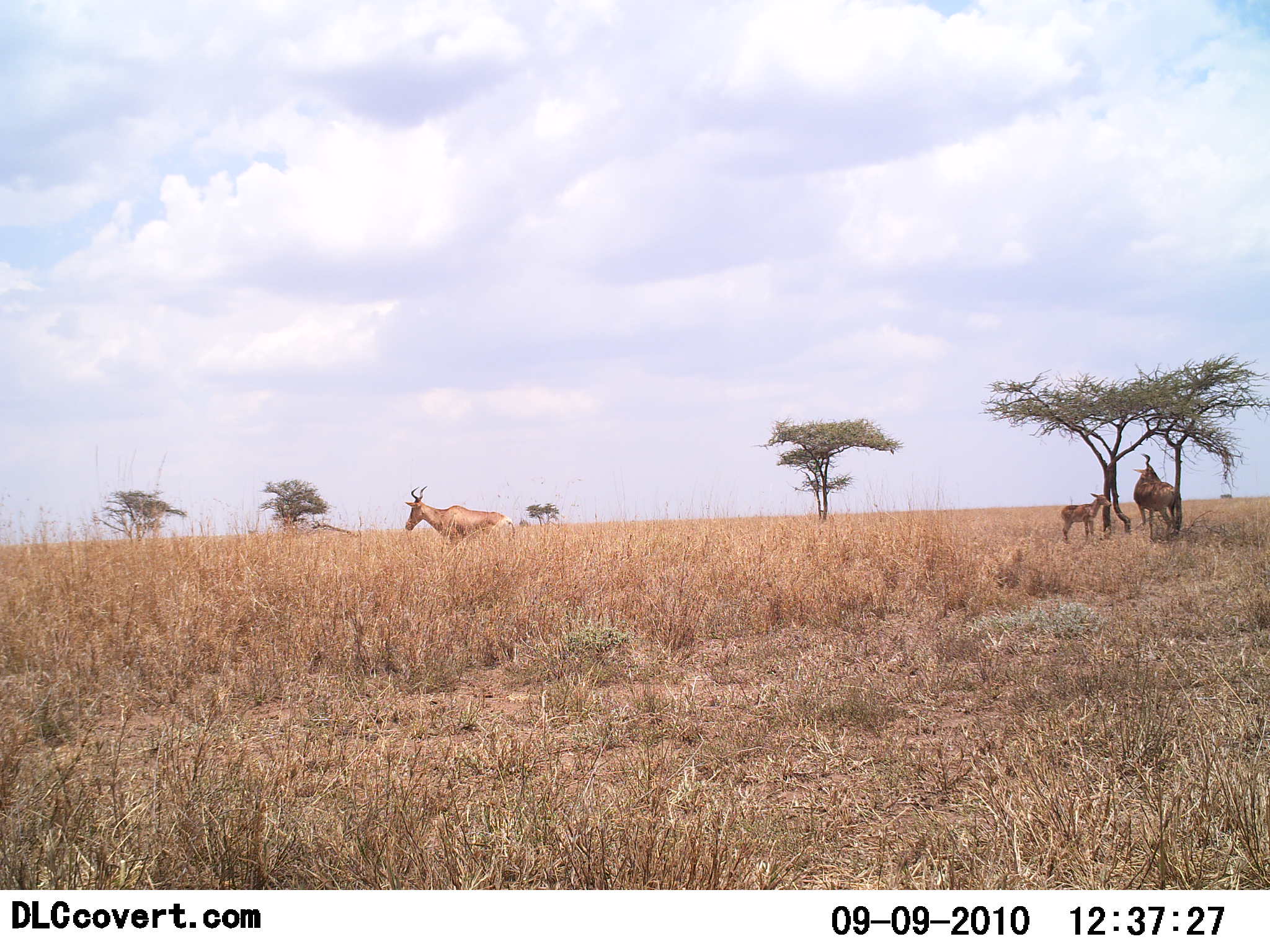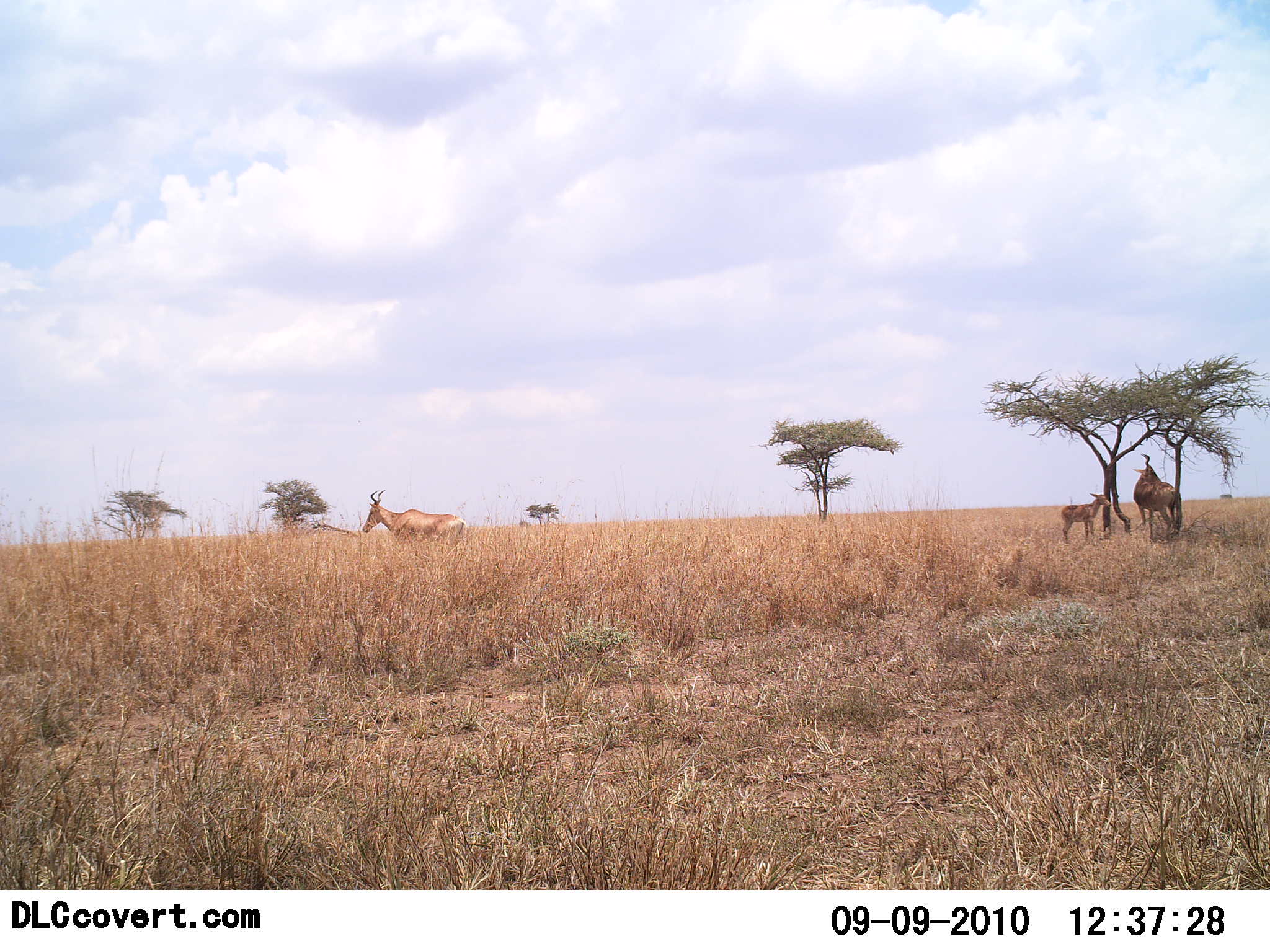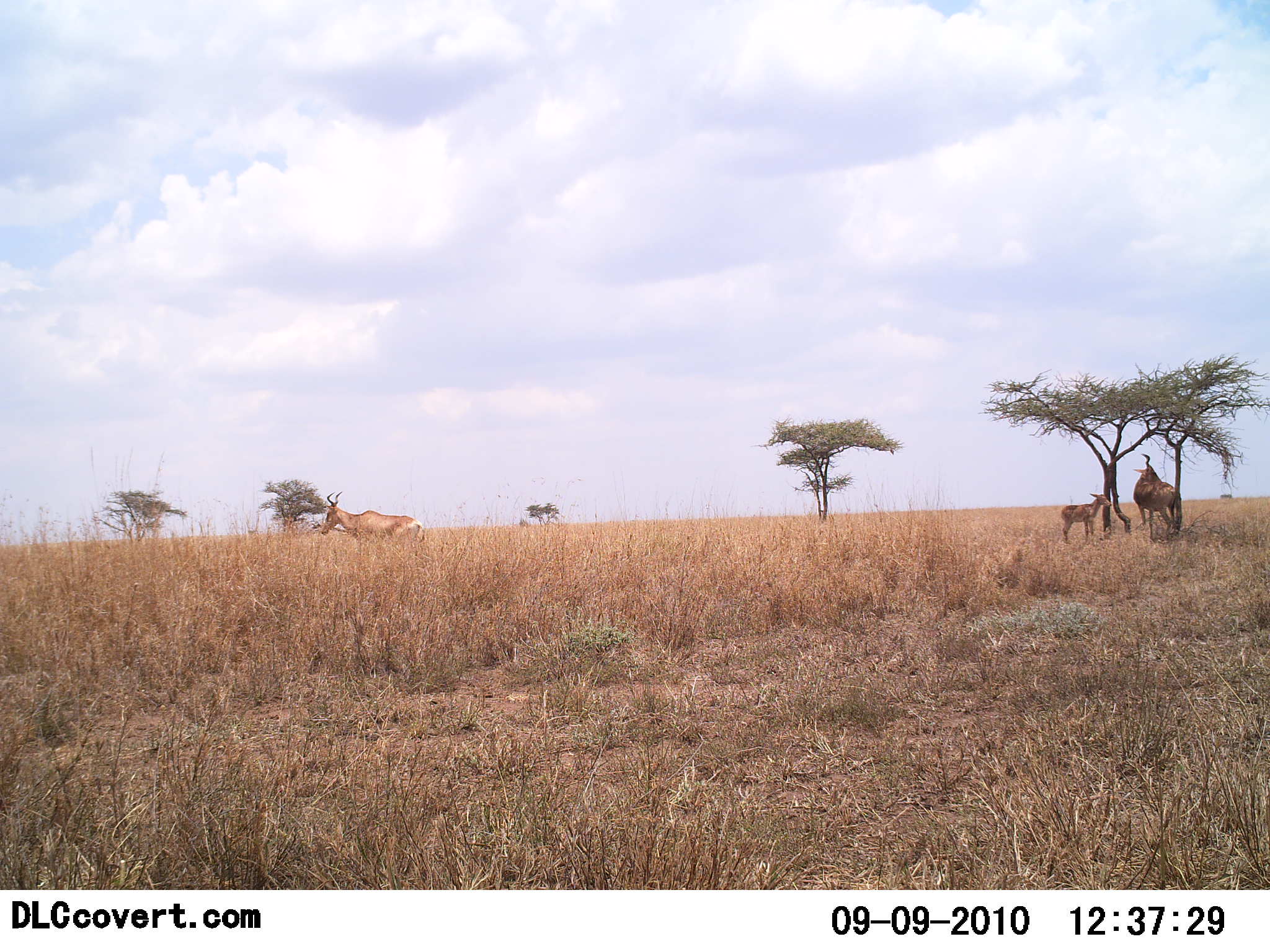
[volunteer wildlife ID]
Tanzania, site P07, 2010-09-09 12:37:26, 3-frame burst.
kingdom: Animalia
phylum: Chordata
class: Mammalia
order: Artiodactyla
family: Bovidae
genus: Alcelaphus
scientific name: Alcelaphus buselaphus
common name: hartebeest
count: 3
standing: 100%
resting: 0%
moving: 62%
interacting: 0%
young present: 81%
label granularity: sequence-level